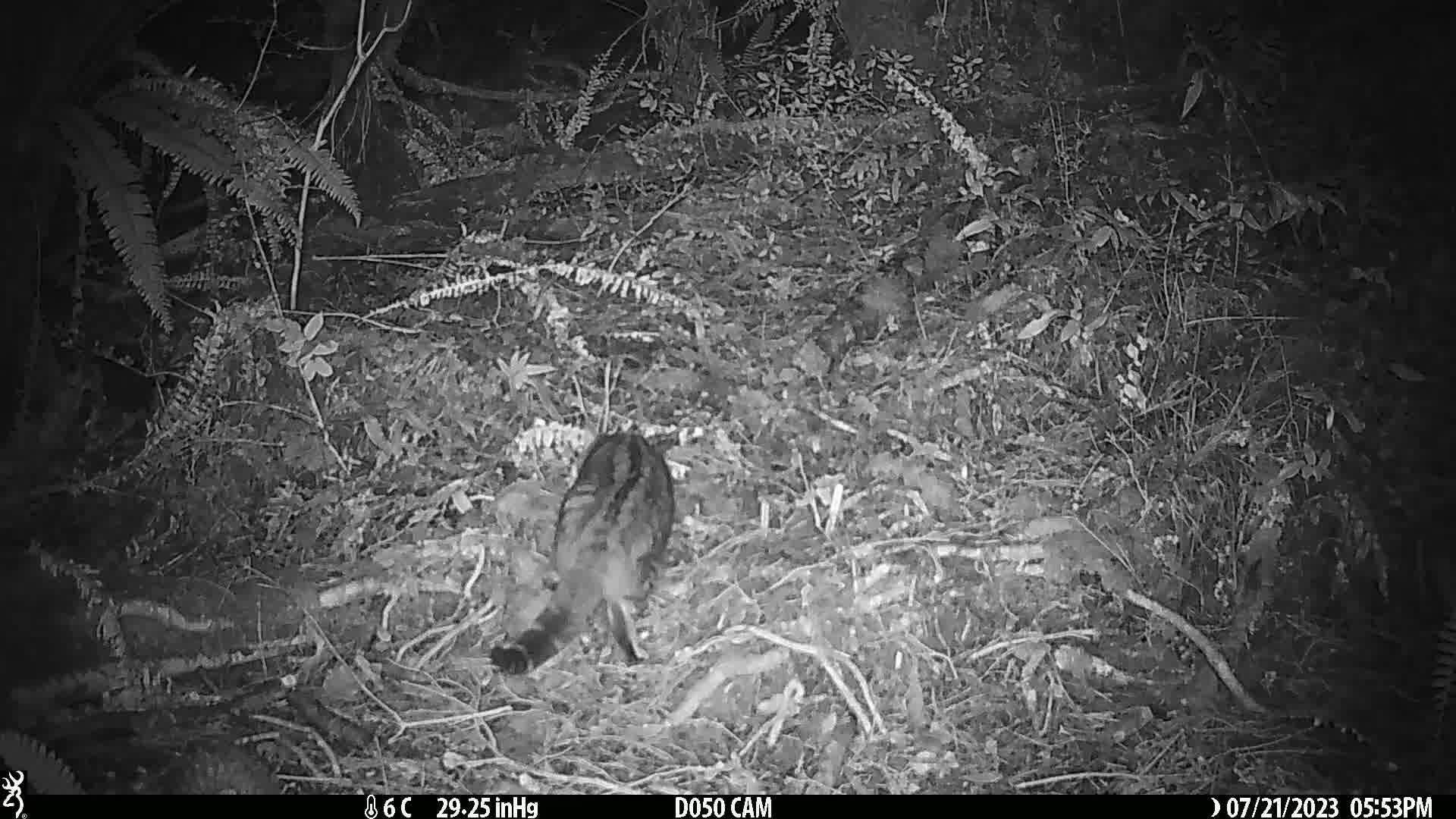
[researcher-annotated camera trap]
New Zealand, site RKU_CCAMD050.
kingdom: Animalia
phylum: Chordata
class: Mammalia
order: Carnivora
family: Felidae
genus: Felis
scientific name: Felis catus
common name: domestic cat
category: cat